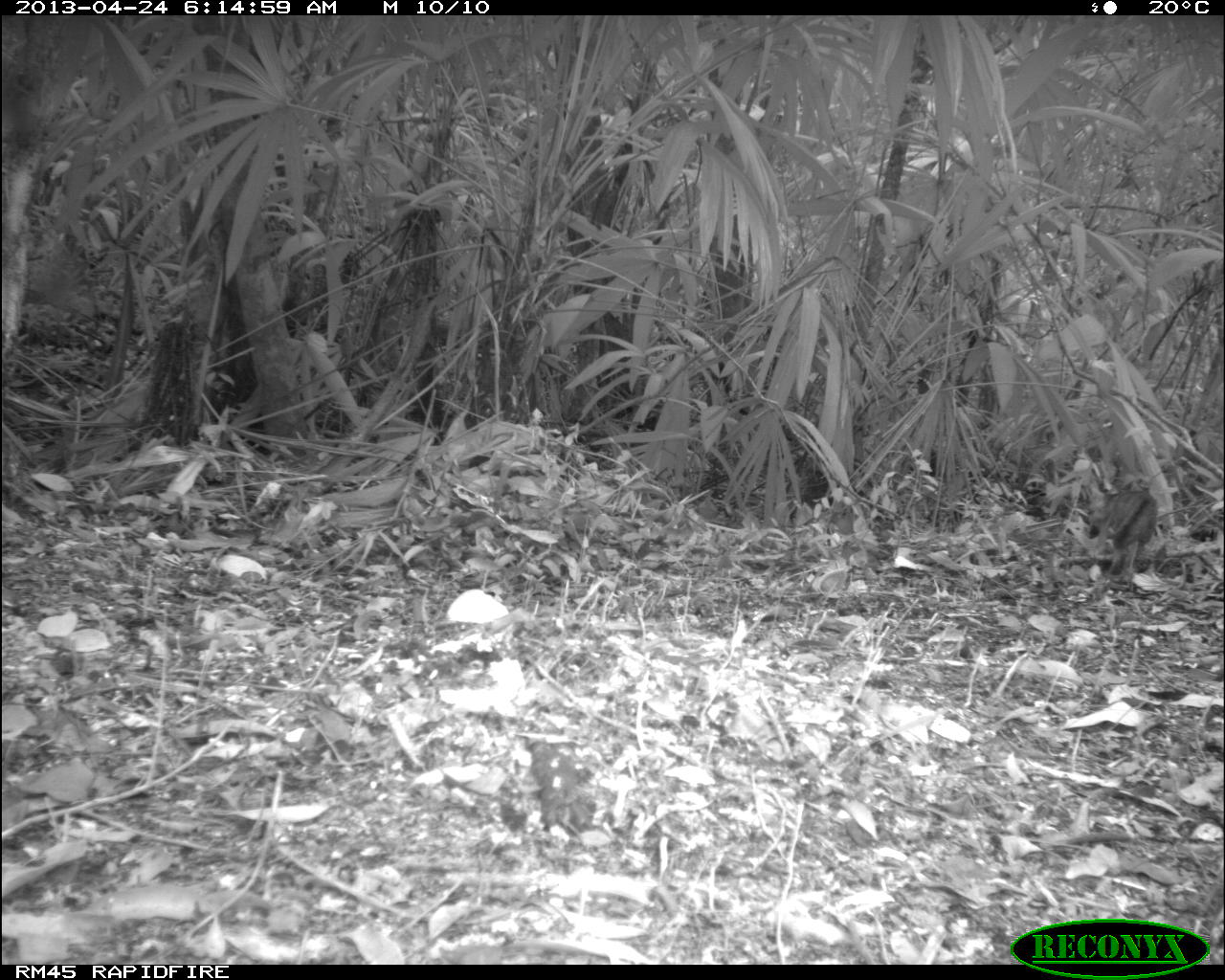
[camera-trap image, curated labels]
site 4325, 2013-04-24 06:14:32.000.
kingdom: Animalia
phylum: Chordata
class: Mammalia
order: Carnivora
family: Canidae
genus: Urocyon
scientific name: Urocyon cinereoargenteus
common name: gray fox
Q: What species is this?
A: Urocyon cinereoargenteus (gray fox).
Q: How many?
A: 1.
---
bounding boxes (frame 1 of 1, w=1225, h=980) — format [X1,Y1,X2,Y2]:
urocyon cinereoargenteus: [1089,475,1157,597]